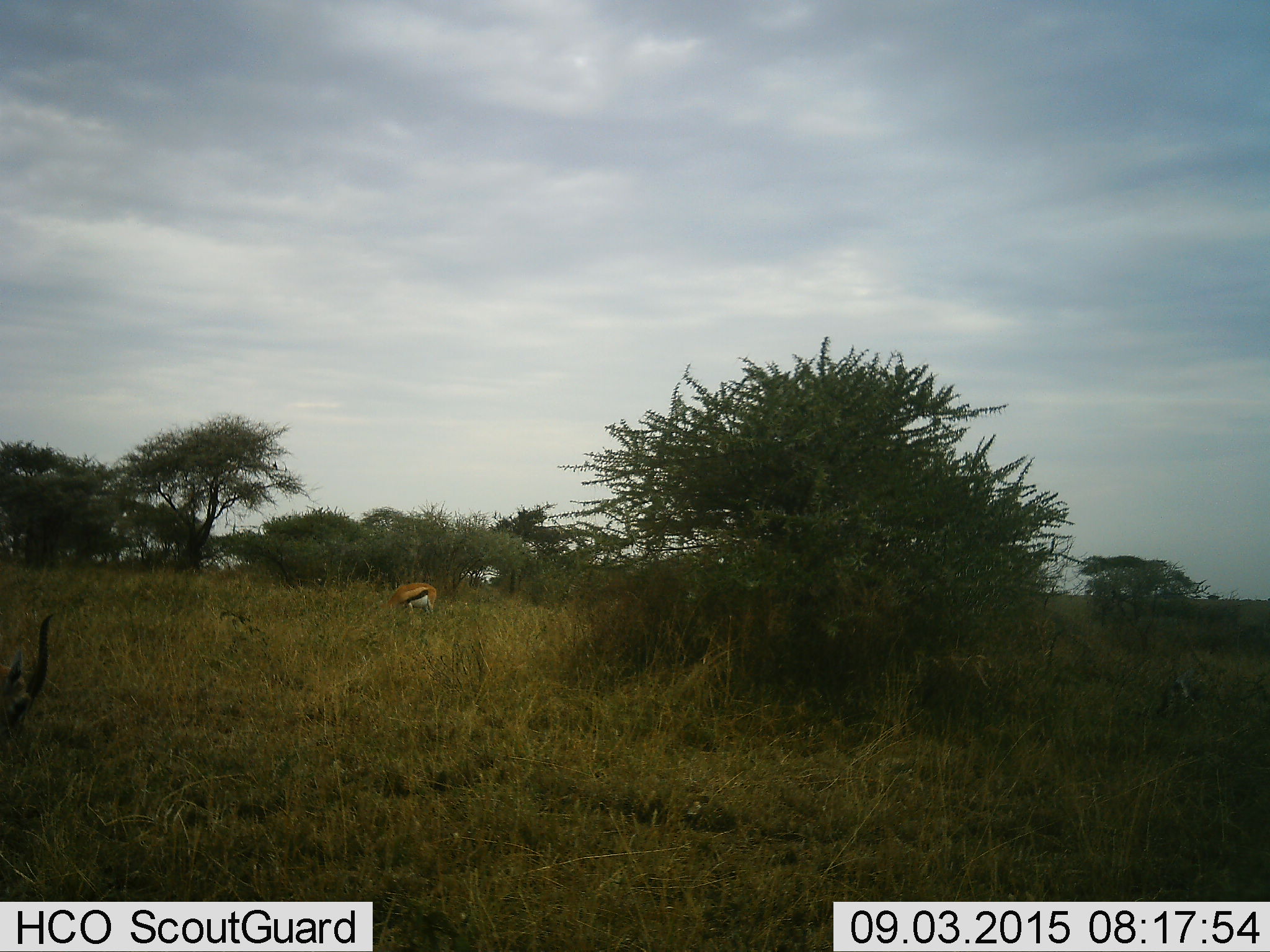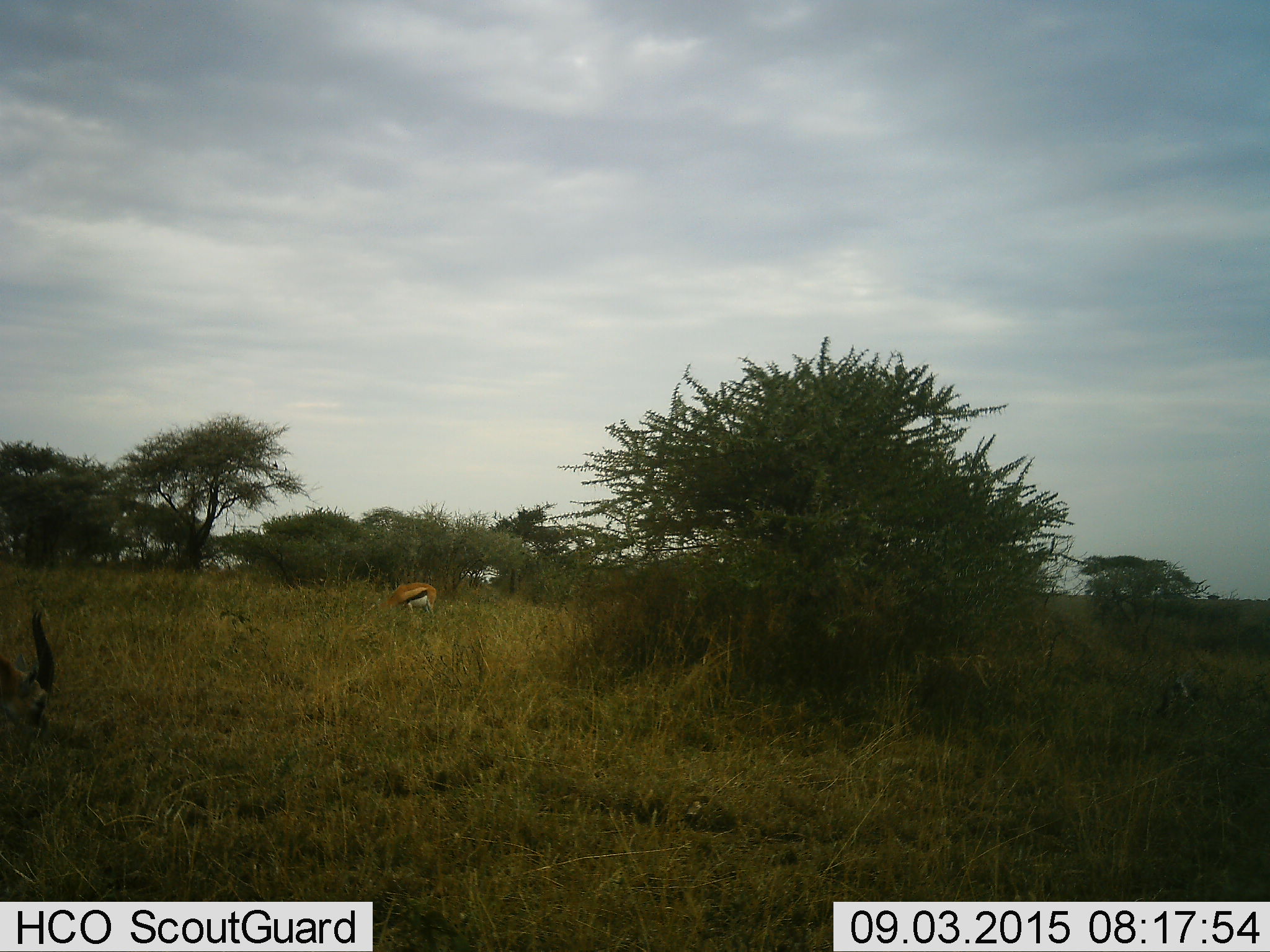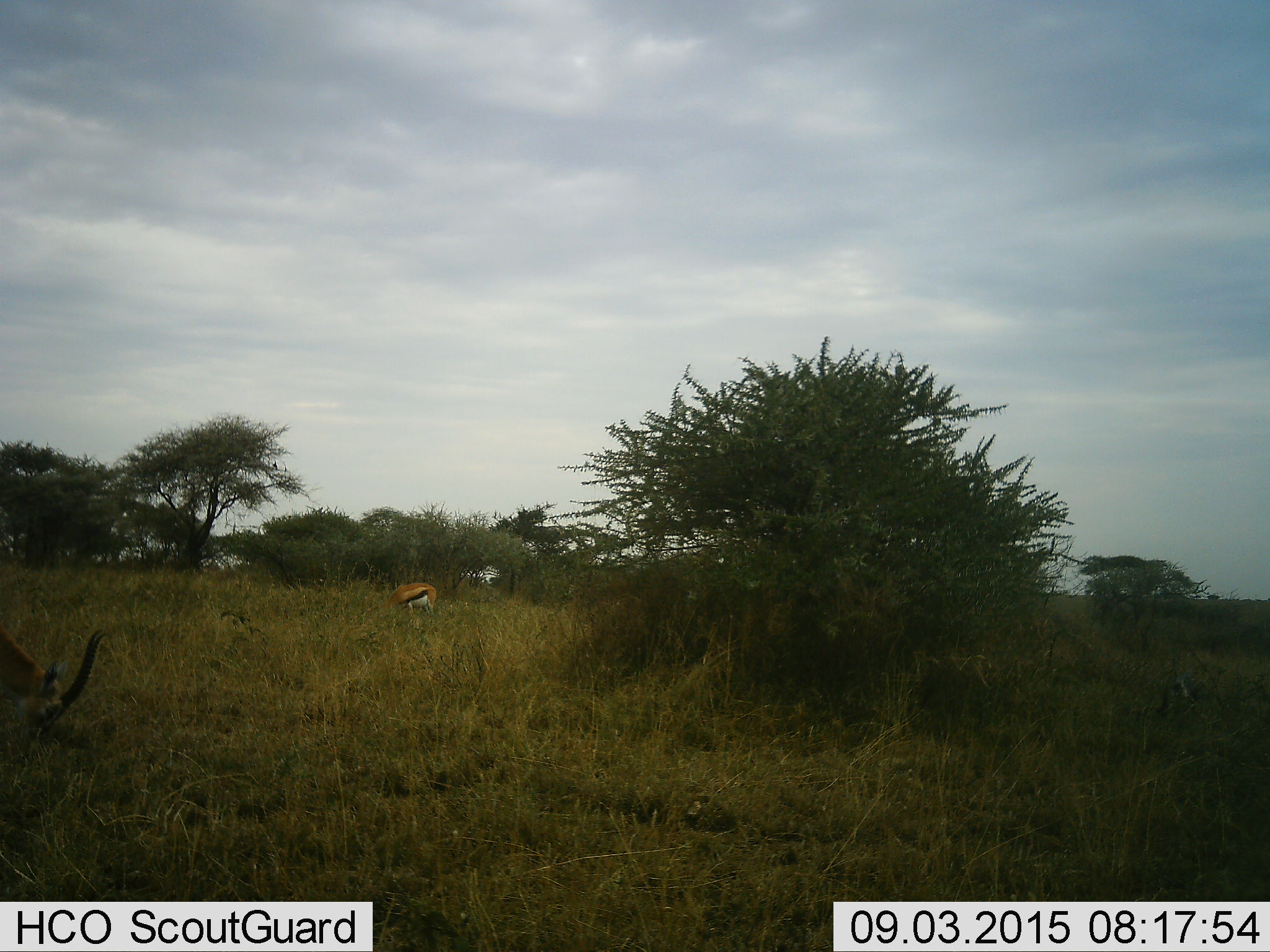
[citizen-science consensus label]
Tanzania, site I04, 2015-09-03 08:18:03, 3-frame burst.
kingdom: Animalia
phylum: Chordata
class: Mammalia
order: Artiodactyla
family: Bovidae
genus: Eudorcas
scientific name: Eudorcas thomsonii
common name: thomson's gazelle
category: gazellethomsons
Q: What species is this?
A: Gazellethomsons (thomson's gazelle) (Eudorcas thomsonii).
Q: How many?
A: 2.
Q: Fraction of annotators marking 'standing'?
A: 40%.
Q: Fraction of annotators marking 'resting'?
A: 0%.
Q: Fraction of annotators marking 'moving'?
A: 0%.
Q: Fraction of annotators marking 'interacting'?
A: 0%.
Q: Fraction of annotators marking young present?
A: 0%.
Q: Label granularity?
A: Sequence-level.